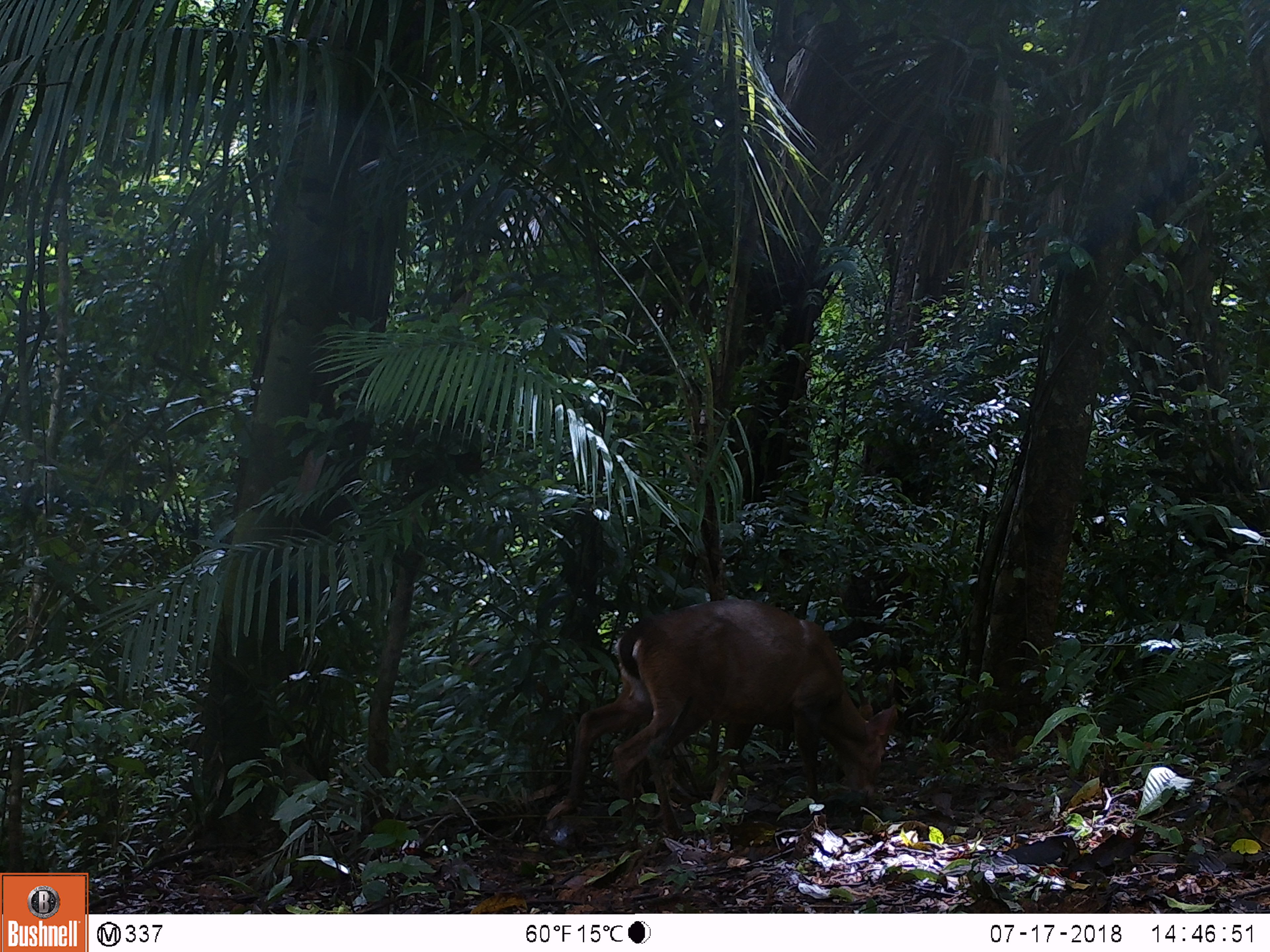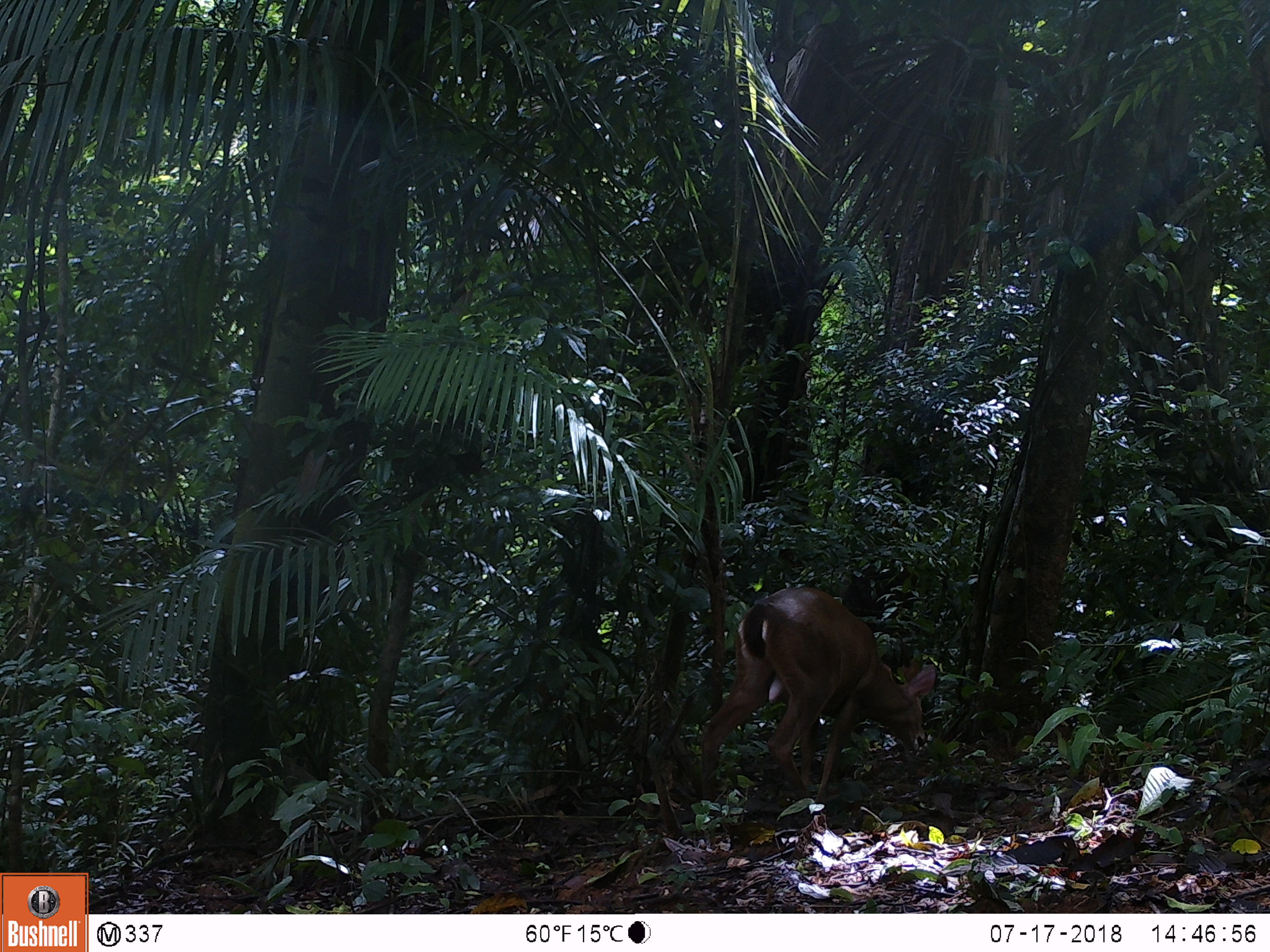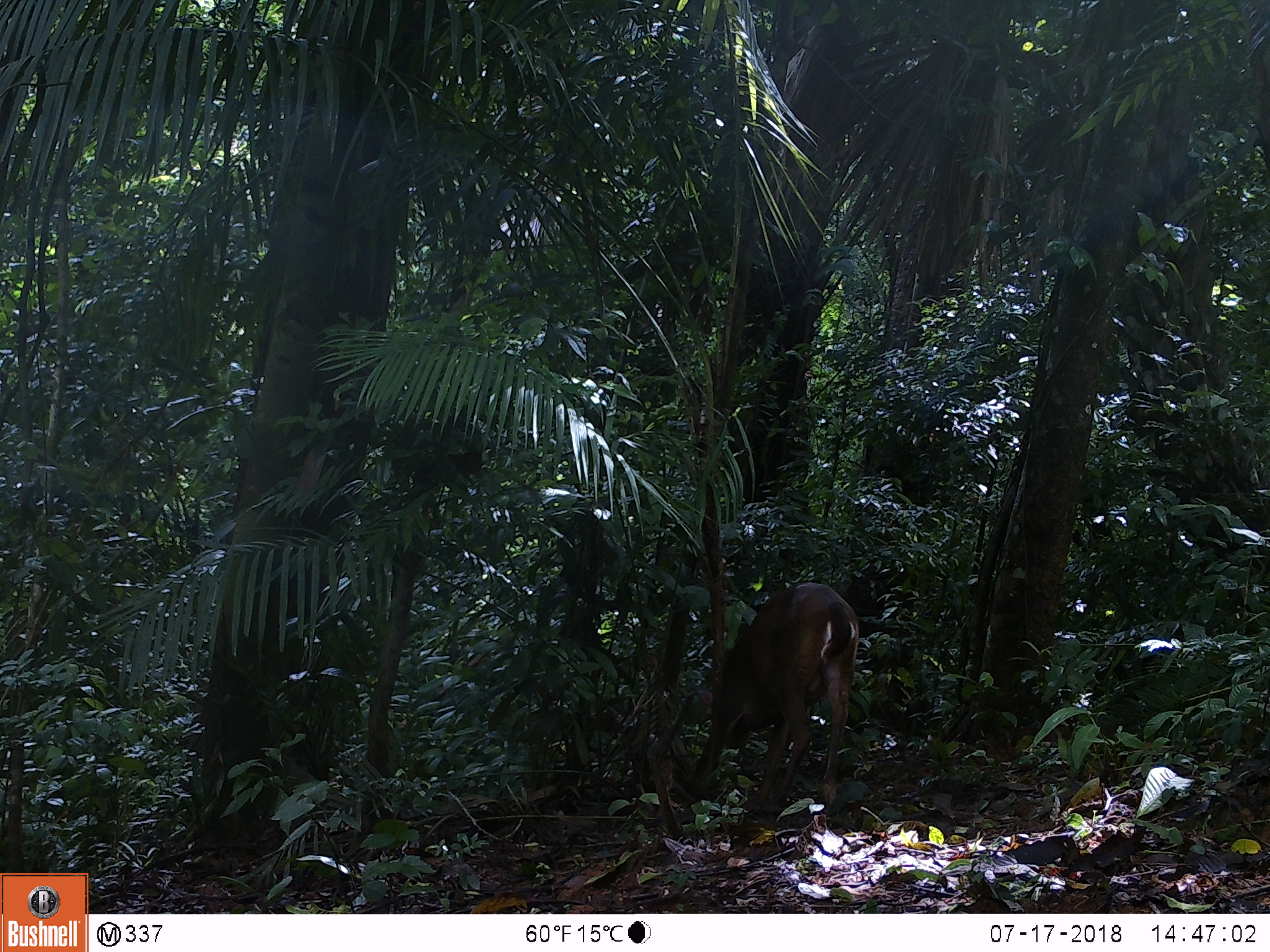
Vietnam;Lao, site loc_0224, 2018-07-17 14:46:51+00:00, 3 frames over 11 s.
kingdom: Animalia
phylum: Chordata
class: Mammalia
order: Artiodactyla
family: Cervidae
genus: Muntiacus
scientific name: Muntiacus vuquangensis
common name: large-antlered muntjac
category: large antlered muntjac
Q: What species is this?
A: Large antlered muntjac (large-antlered muntjac) (Muntiacus vuquangensis).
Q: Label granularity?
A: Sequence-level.